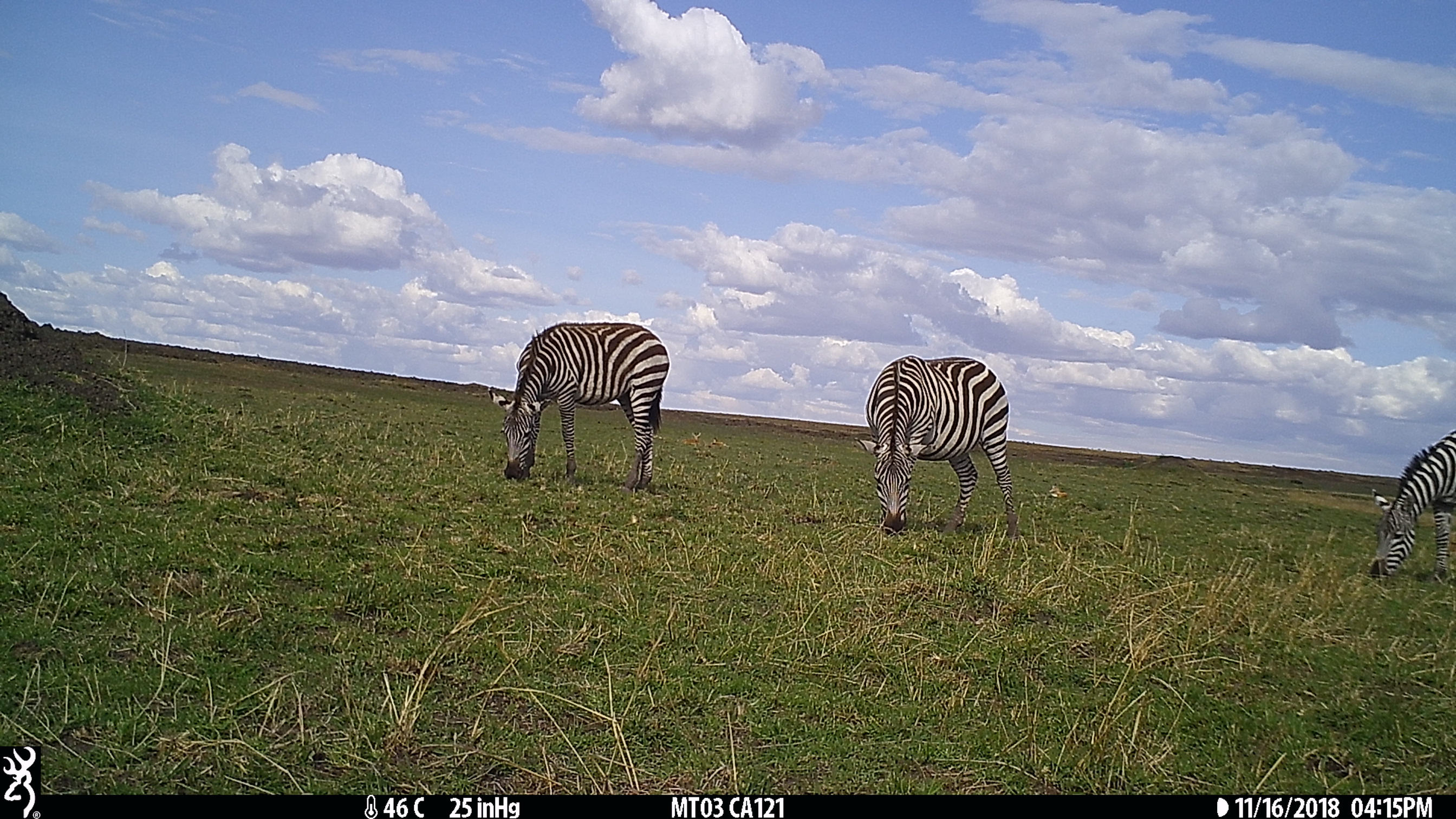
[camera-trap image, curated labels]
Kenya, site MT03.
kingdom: Animalia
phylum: Chordata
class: Mammalia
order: Perissodactyla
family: Equidae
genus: Equus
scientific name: Equus quagga burchellii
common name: burchell's zebra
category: zebra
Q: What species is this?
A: Zebra (burchell's zebra) (Equus quagga burchellii).